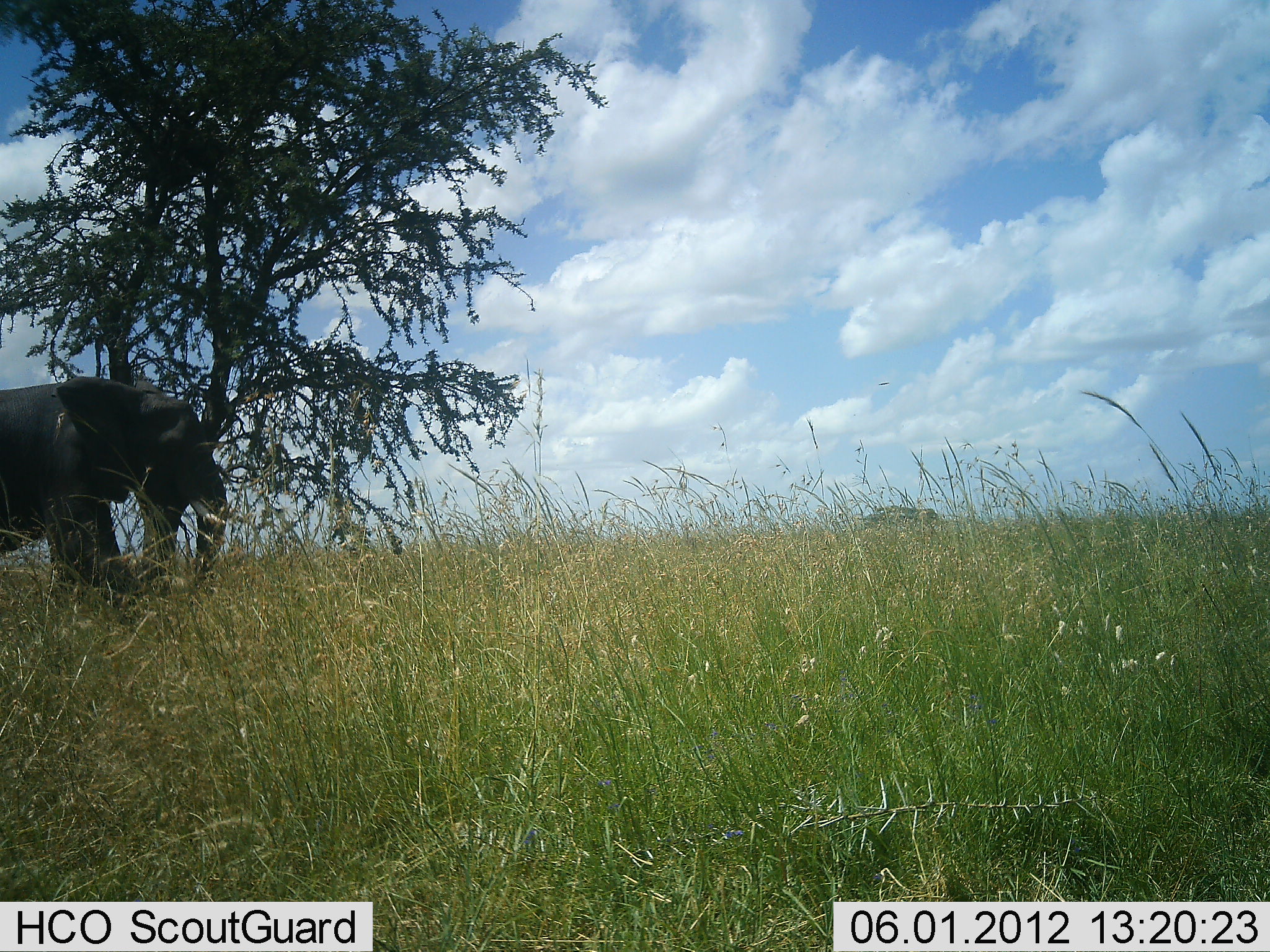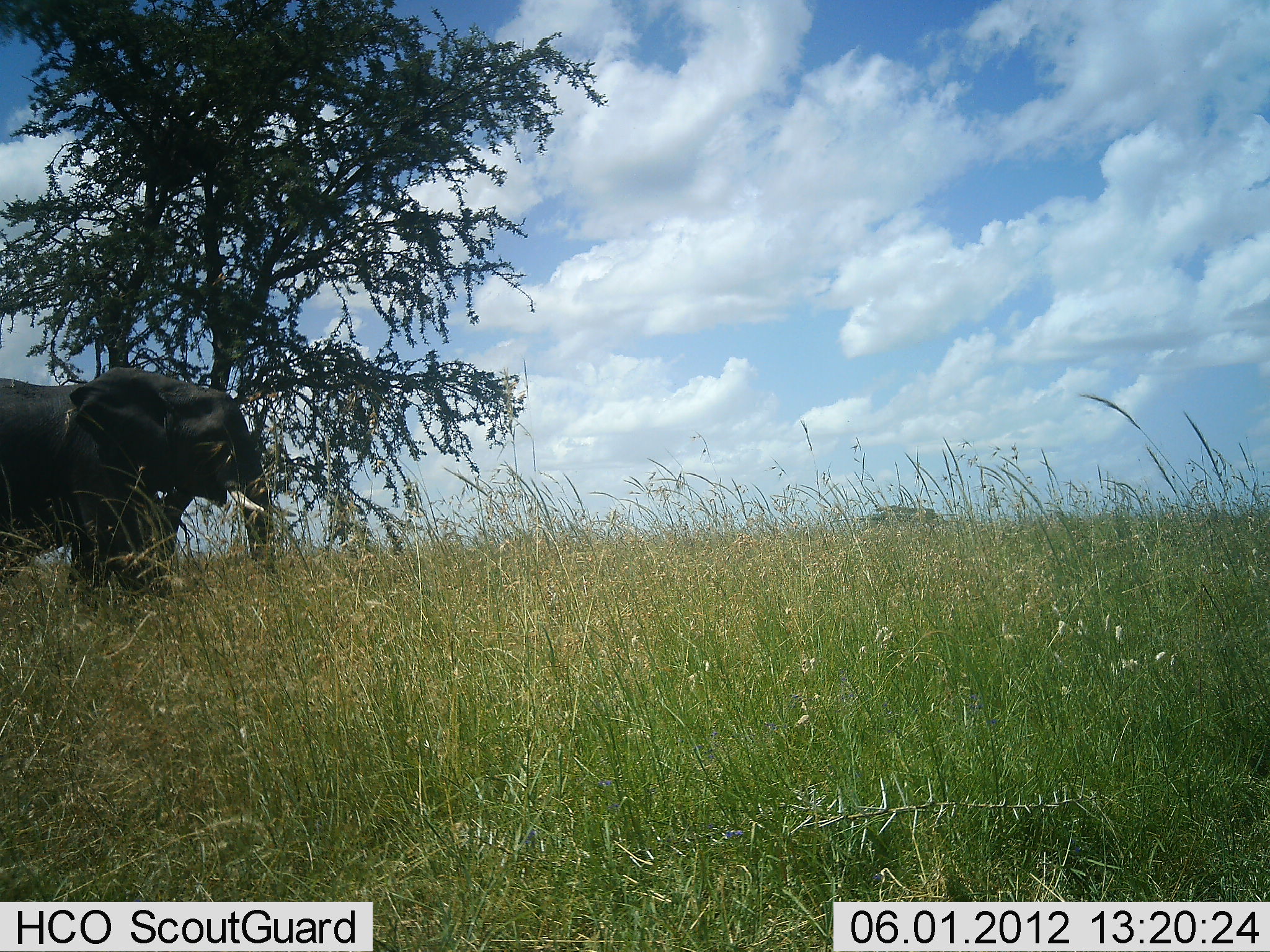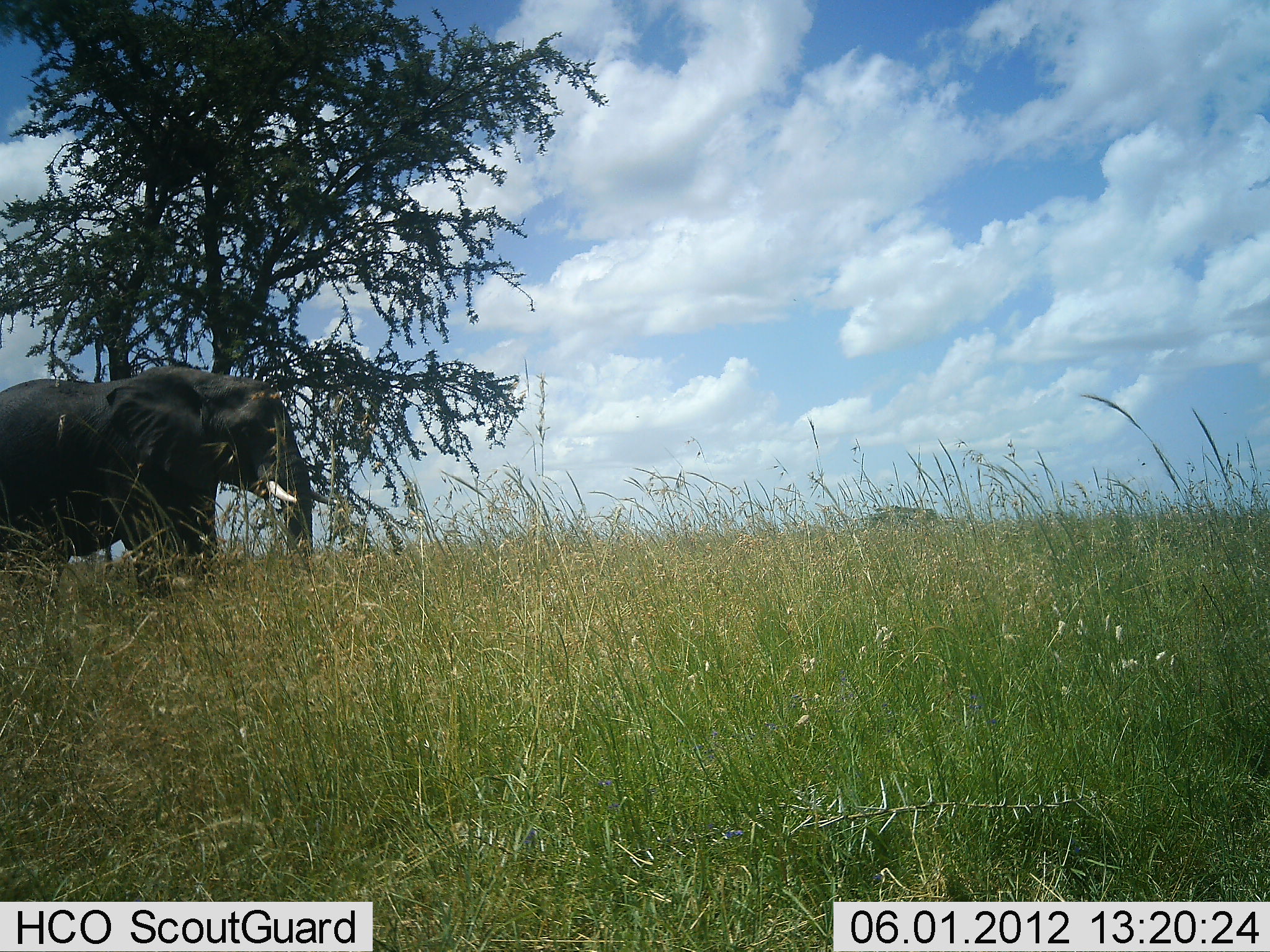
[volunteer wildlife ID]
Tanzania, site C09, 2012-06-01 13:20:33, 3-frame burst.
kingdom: Animalia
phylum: Chordata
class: Mammalia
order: Proboscidea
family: Elephantidae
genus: Loxodonta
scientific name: Loxodonta africana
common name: african bush elephant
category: elephant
Elephant (african bush elephant) (Loxodonta africana), count 1. Behavior (volunteer vote fractions): standing 10%, resting 0%, moving 90%, interacting 0%. Young present (vote fraction): 0%. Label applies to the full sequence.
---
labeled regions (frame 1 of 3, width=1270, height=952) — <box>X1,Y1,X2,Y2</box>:
animal: <box>0,357,232,614</box>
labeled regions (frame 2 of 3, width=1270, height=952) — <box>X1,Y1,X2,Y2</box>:
animal: <box>0,358,272,618</box>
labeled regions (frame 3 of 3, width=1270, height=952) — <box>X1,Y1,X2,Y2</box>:
animal: <box>0,363,312,618</box>; <box>861,502,944,536</box>